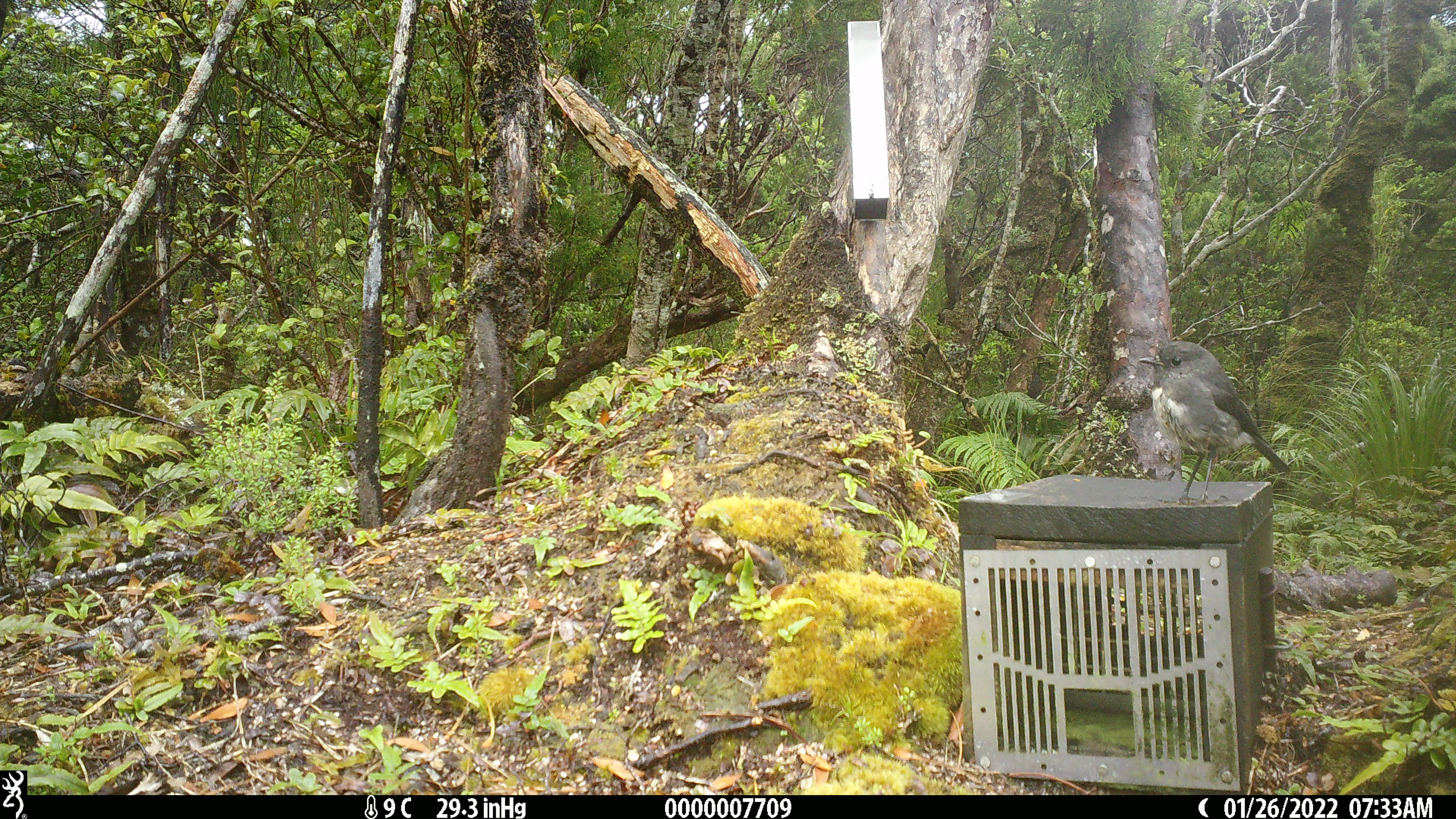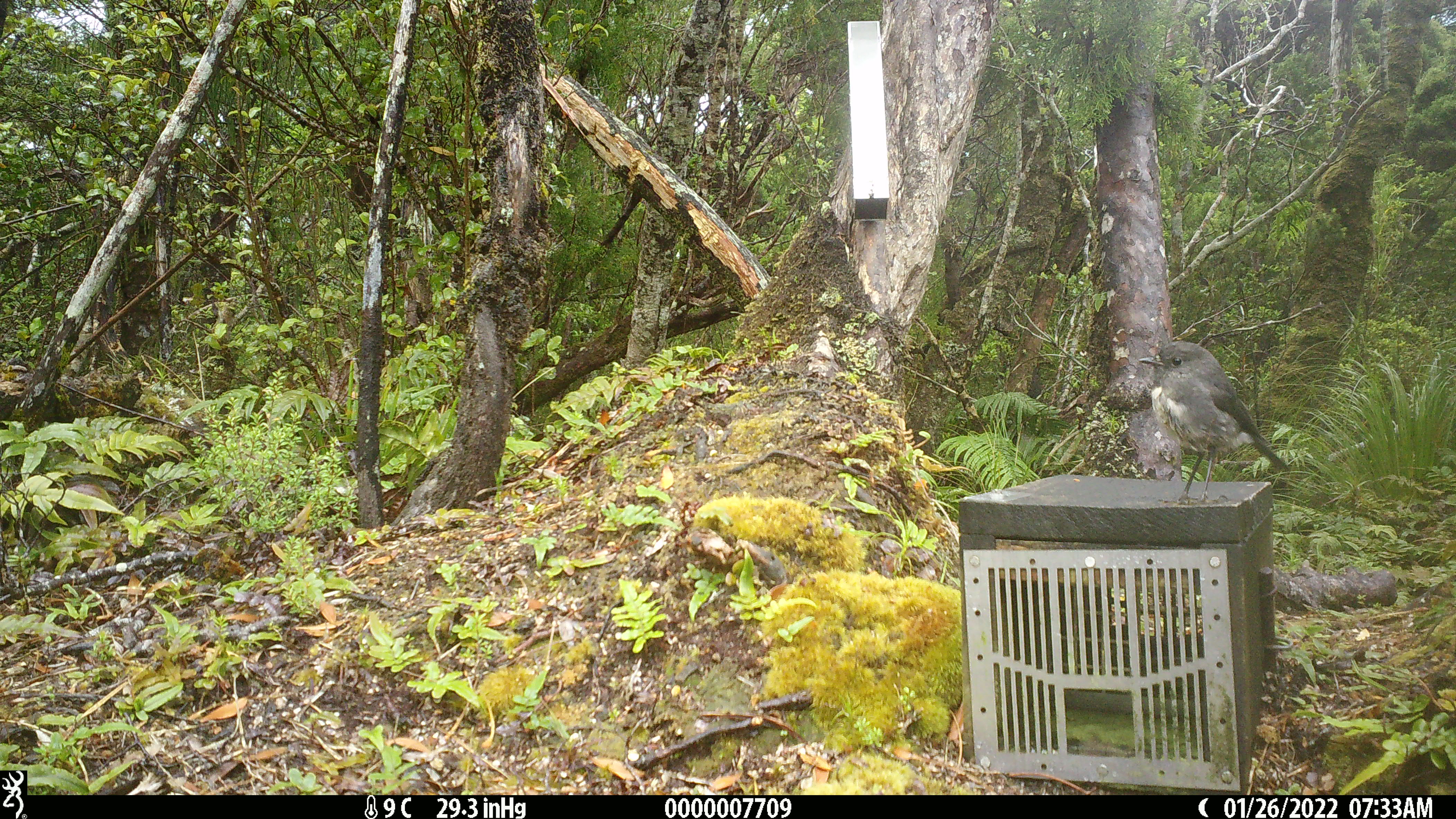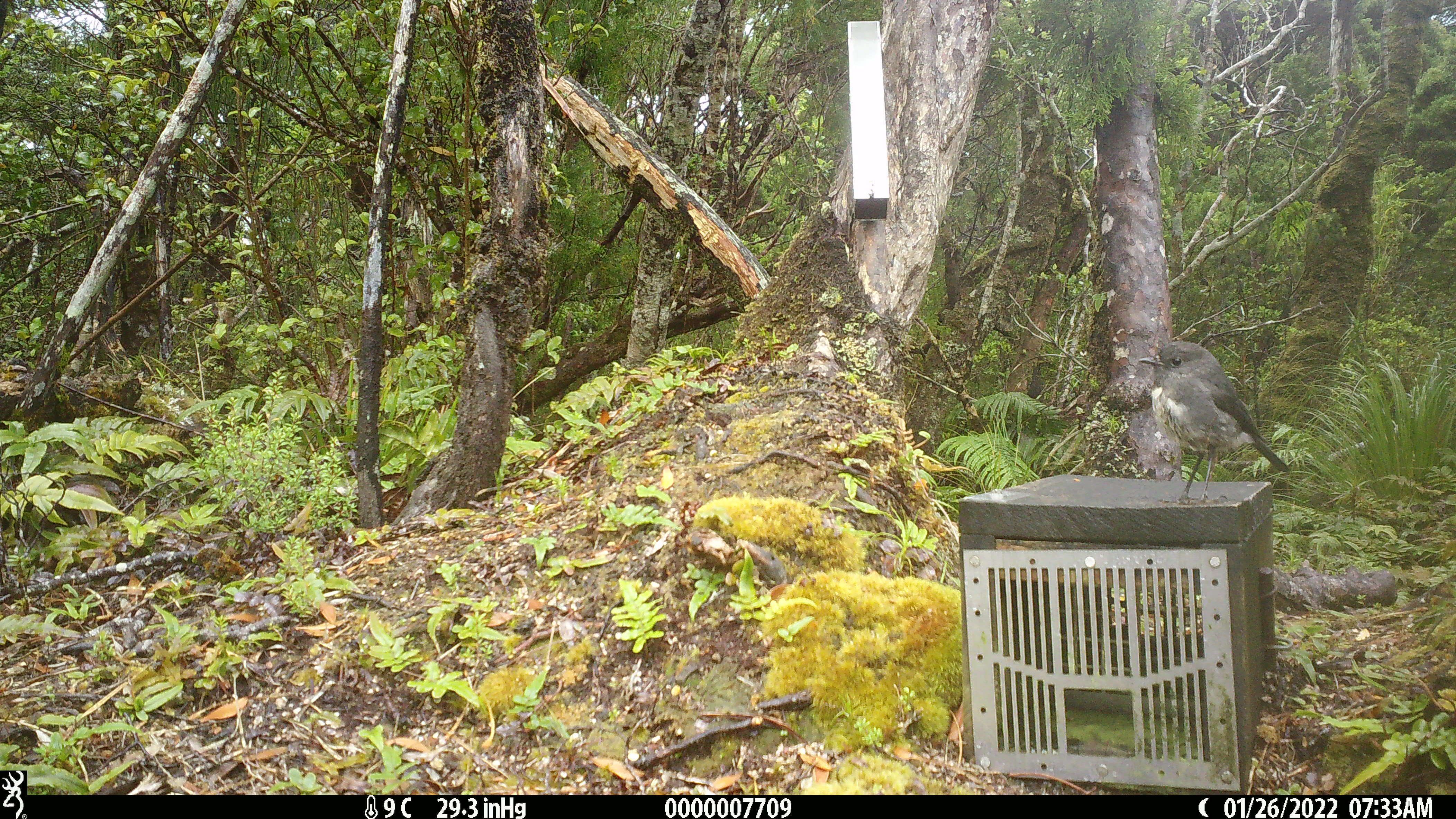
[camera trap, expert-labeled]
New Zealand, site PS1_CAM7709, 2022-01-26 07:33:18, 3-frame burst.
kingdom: Animalia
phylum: Chordata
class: Aves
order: Passeriformes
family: Petroicidae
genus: Petroica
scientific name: Petroica australis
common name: new zealand robin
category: robin